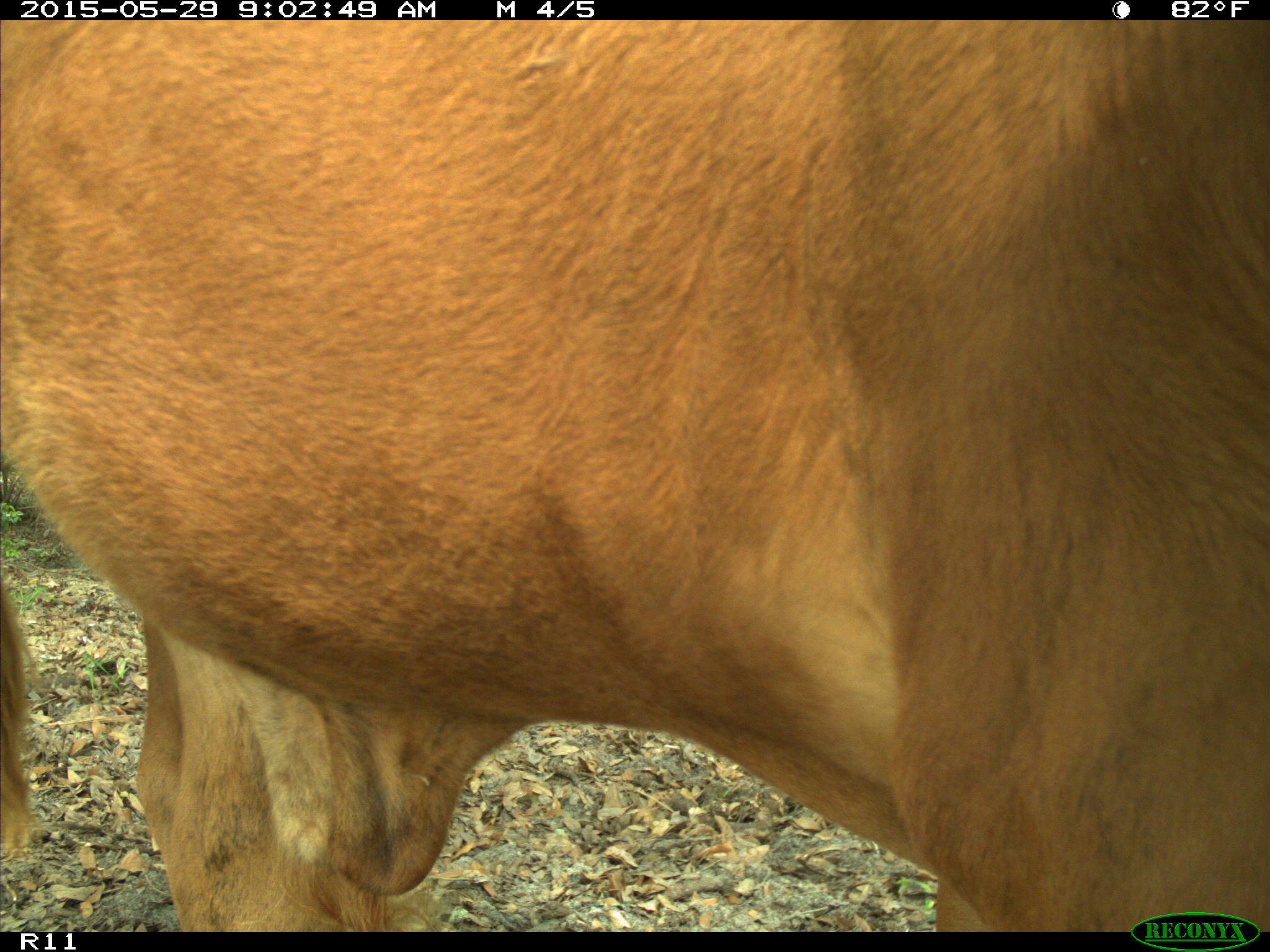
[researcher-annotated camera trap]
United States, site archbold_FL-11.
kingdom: Animalia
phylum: Chordata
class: Mammalia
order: Artiodactyla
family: Bovidae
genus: Bos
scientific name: Bos taurus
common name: domestic cow